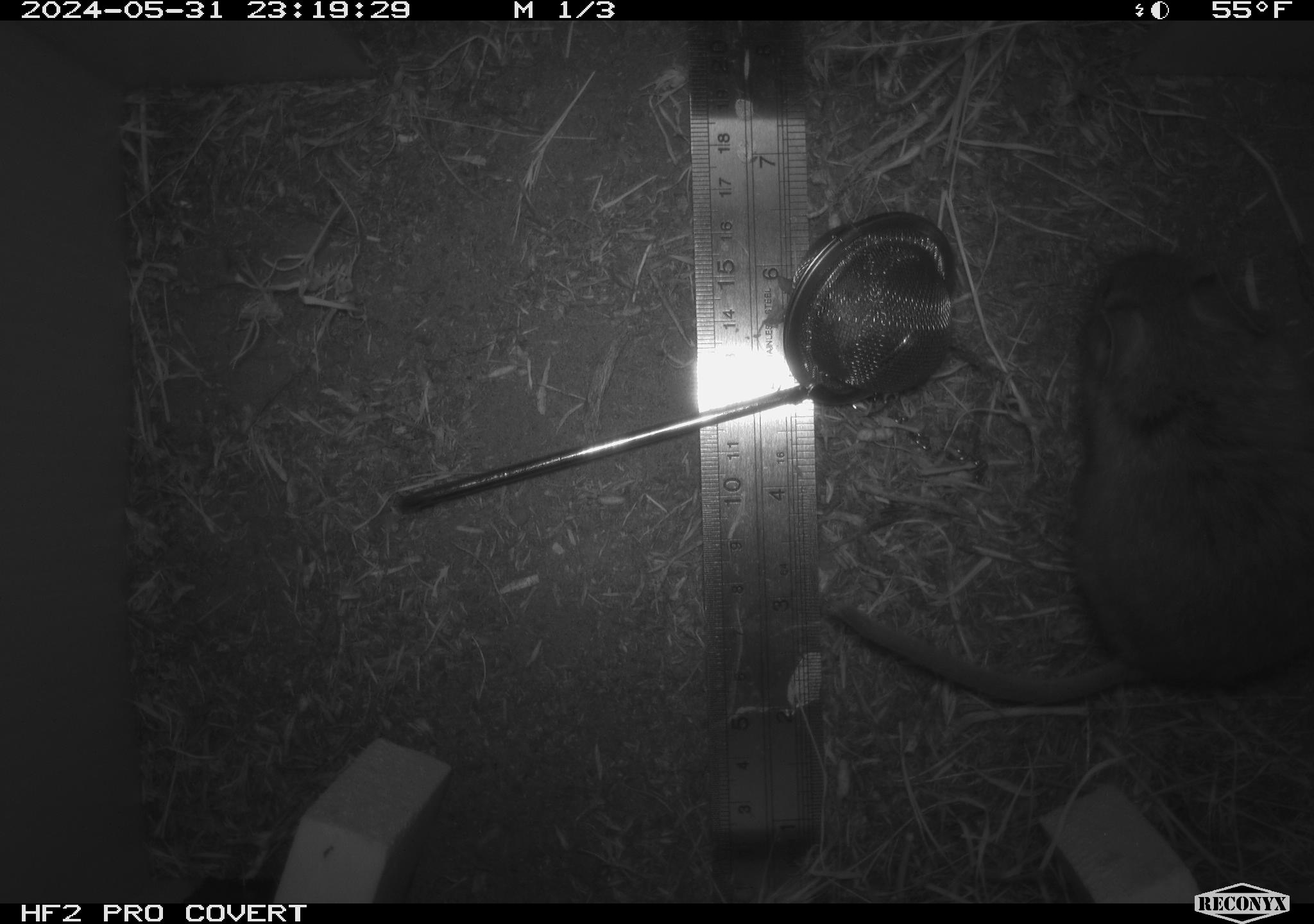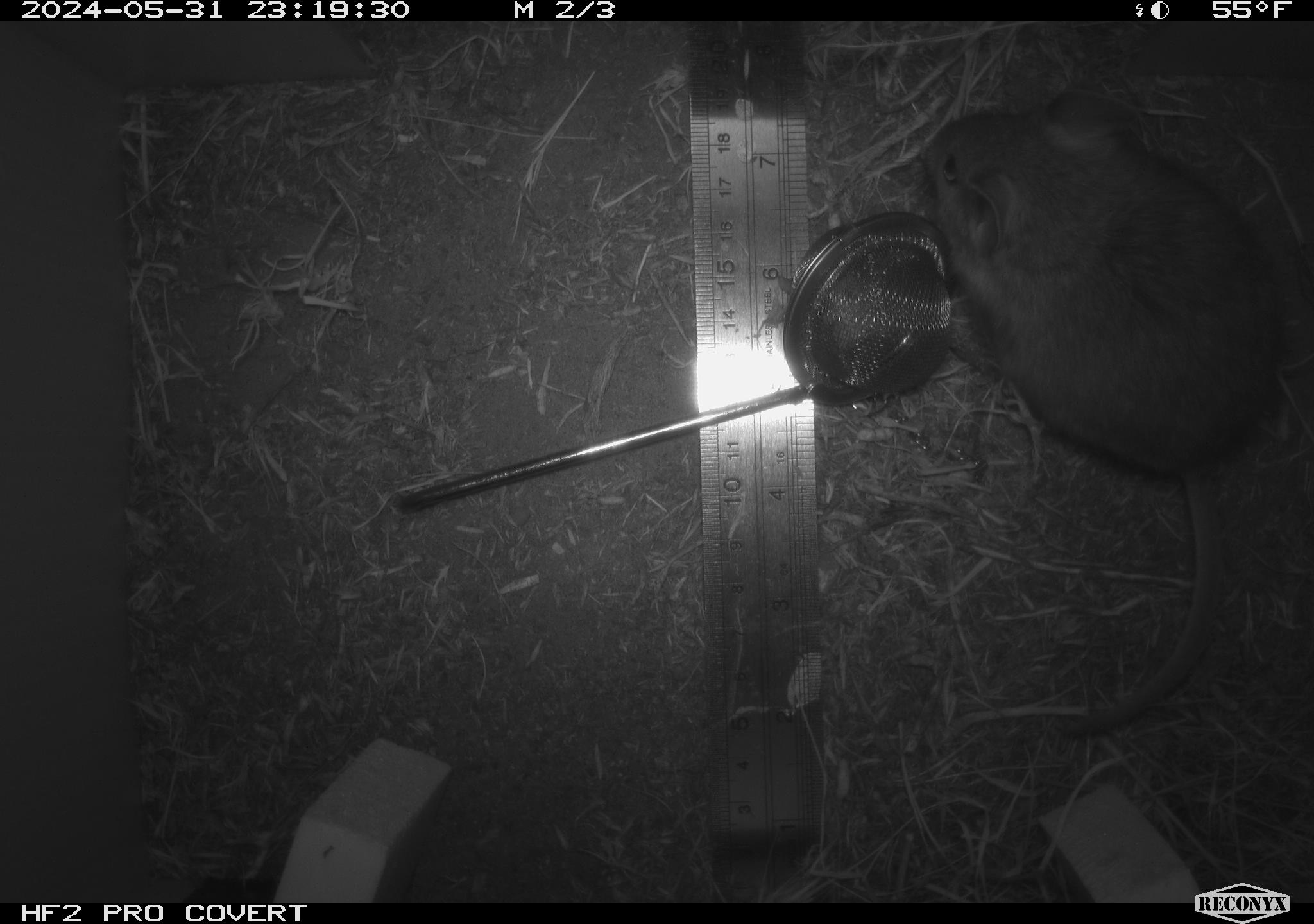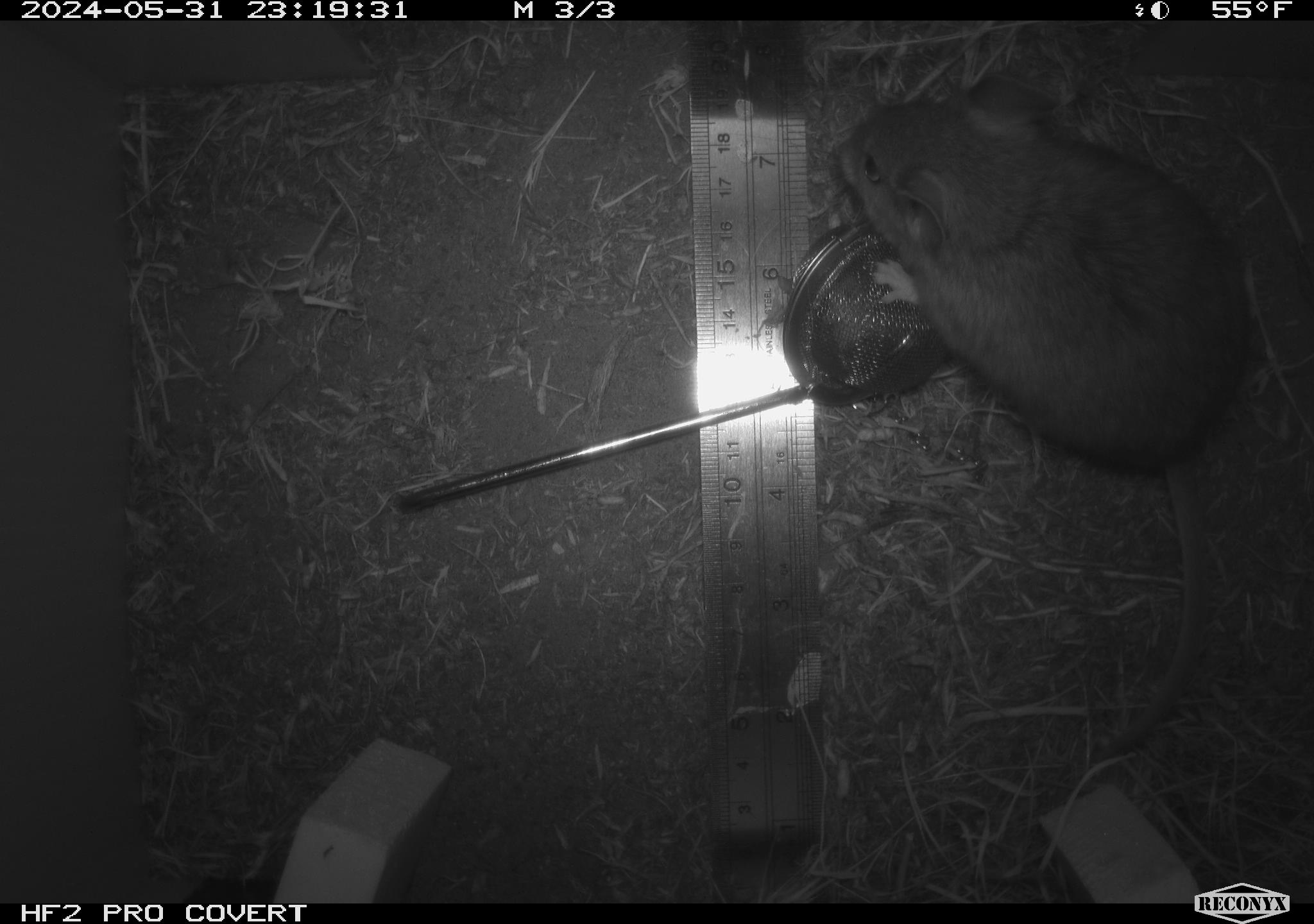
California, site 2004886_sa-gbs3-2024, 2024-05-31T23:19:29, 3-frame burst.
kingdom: Animalia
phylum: Chordata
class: Mammalia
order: Rodentia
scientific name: Rodentia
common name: mouse species